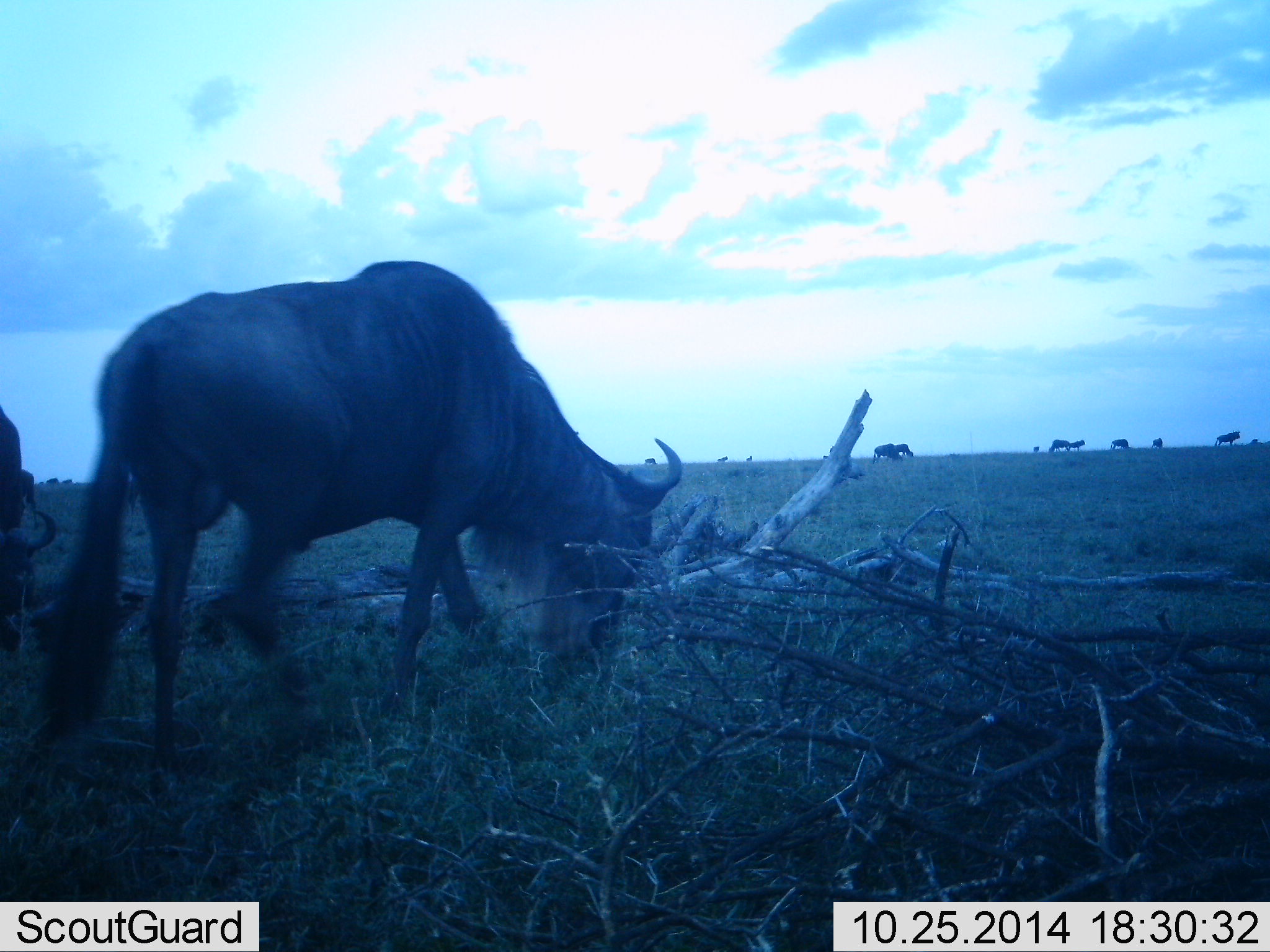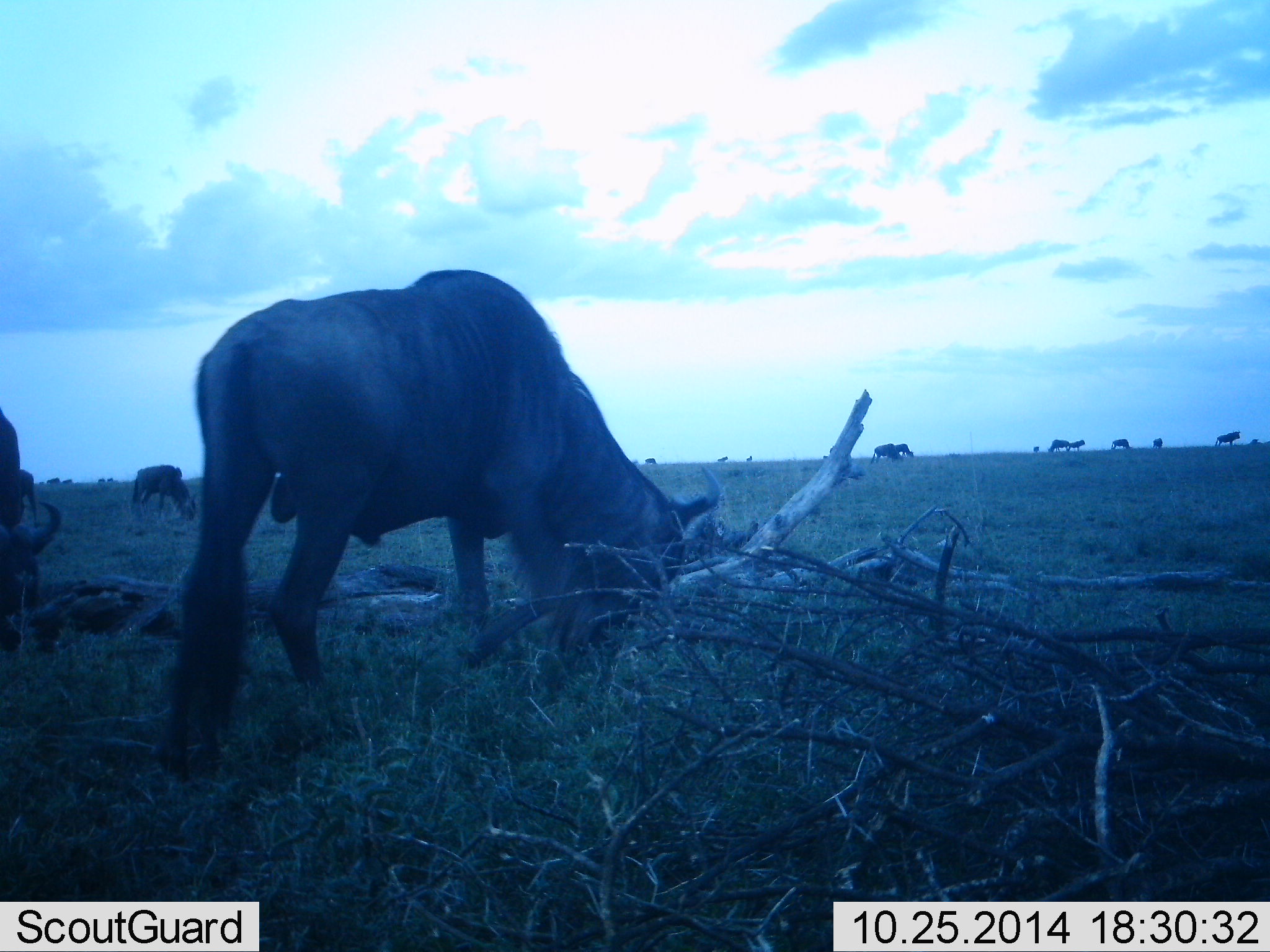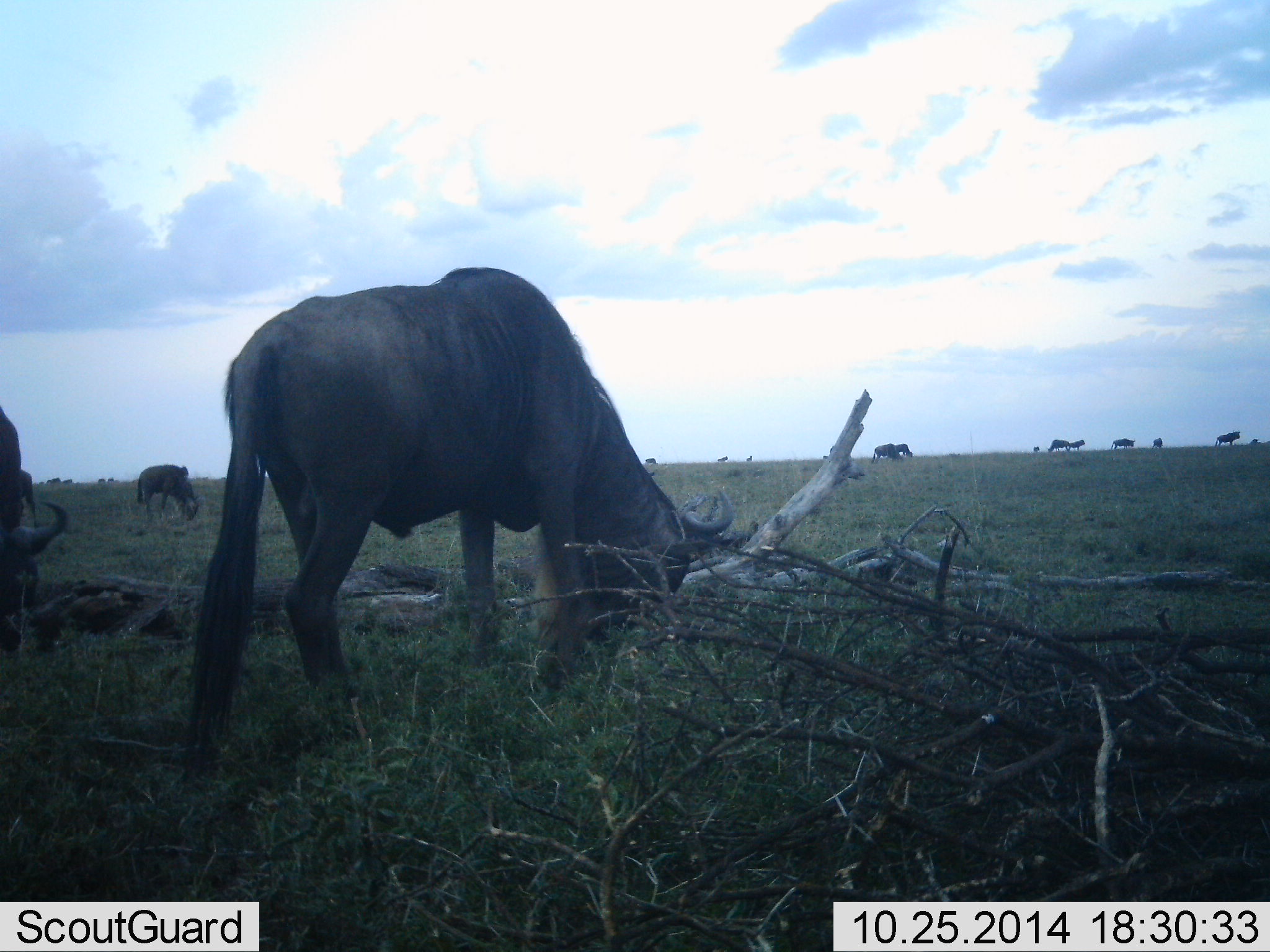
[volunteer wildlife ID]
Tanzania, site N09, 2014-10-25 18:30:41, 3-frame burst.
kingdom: Animalia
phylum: Chordata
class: Mammalia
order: Artiodactyla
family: Bovidae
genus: Connochaetes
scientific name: Connochaetes taurinus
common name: blue wildebeest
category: wildebeest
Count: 11-50.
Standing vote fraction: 50%.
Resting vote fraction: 0%.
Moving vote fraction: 60%.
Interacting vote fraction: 0%.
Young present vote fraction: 0%.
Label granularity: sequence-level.